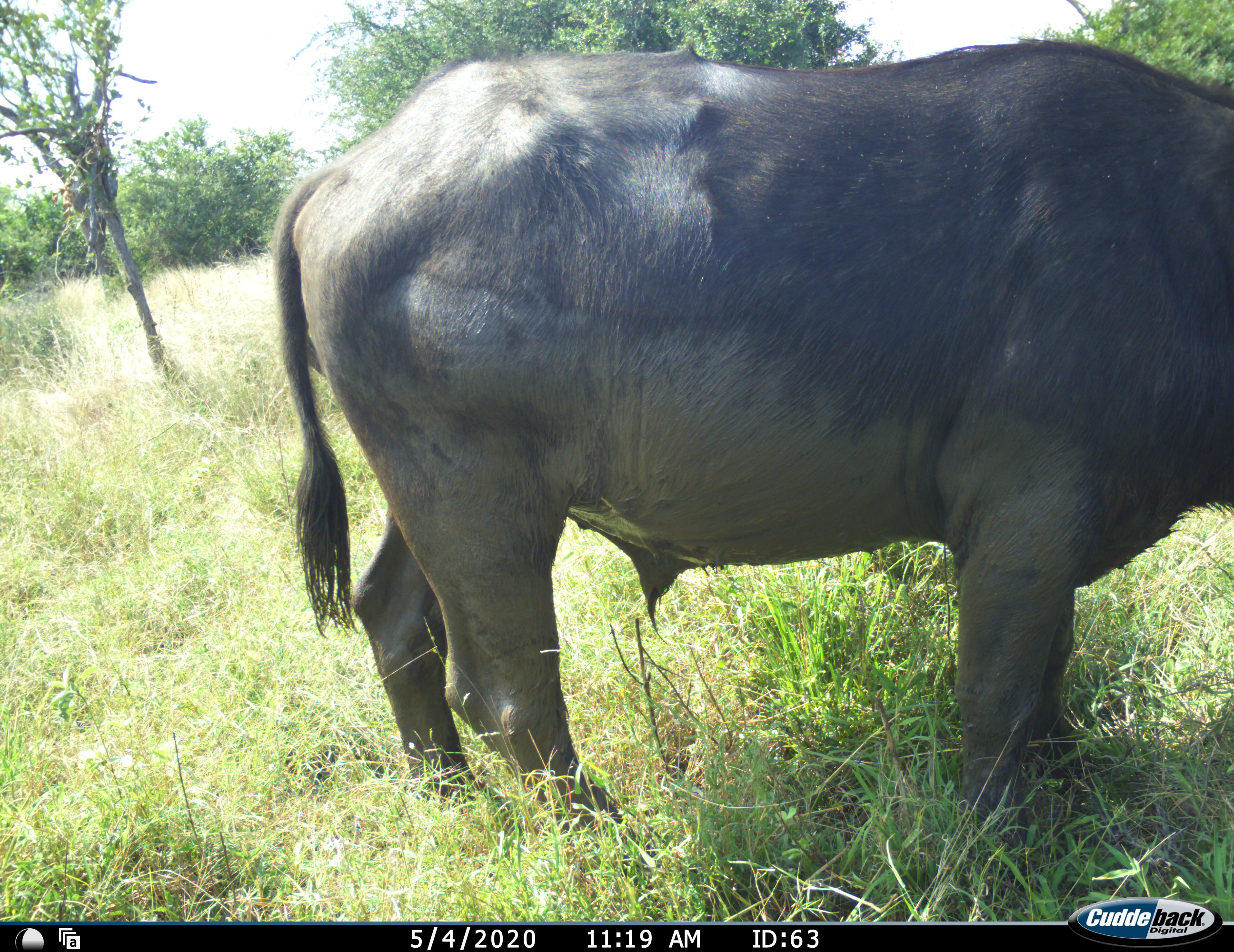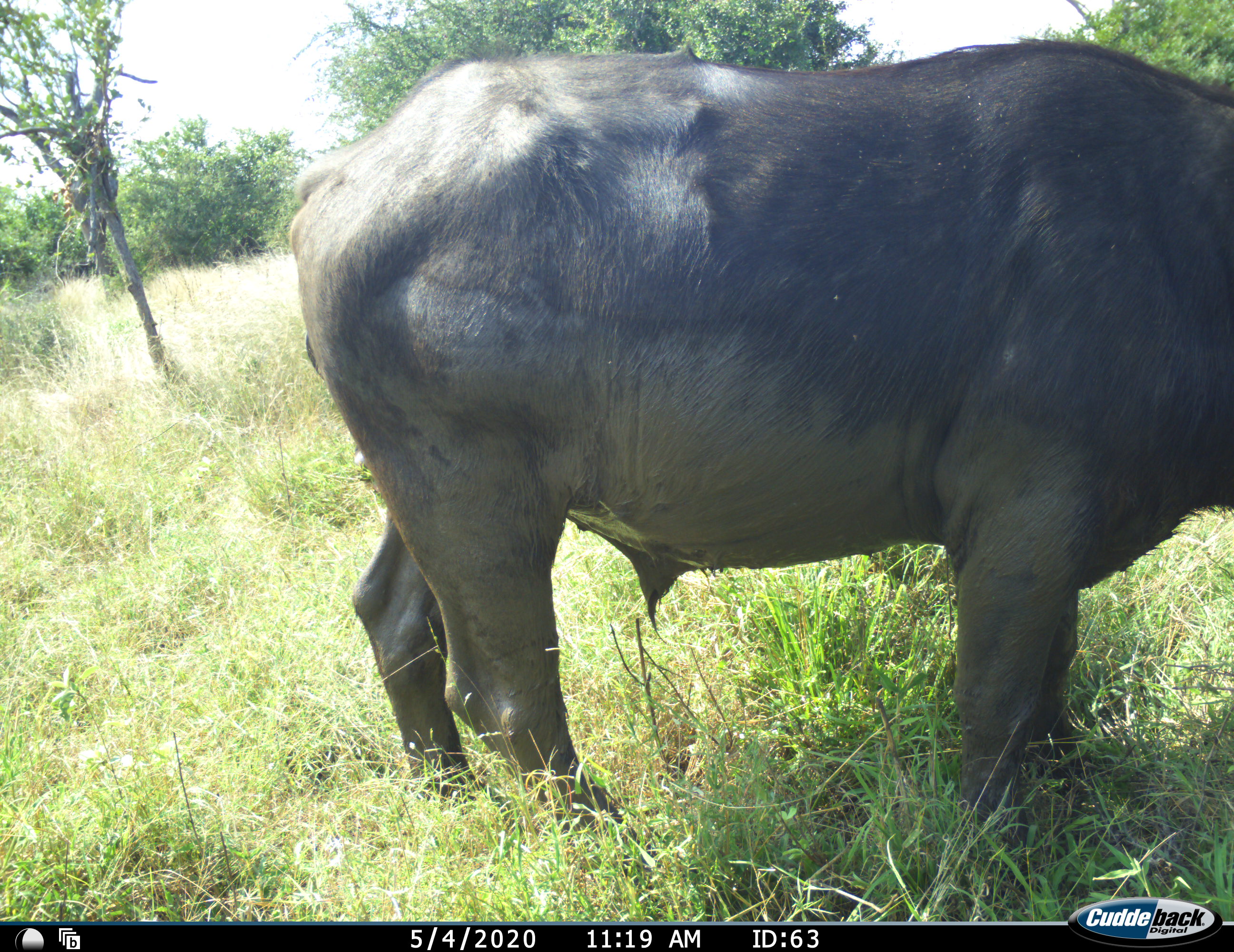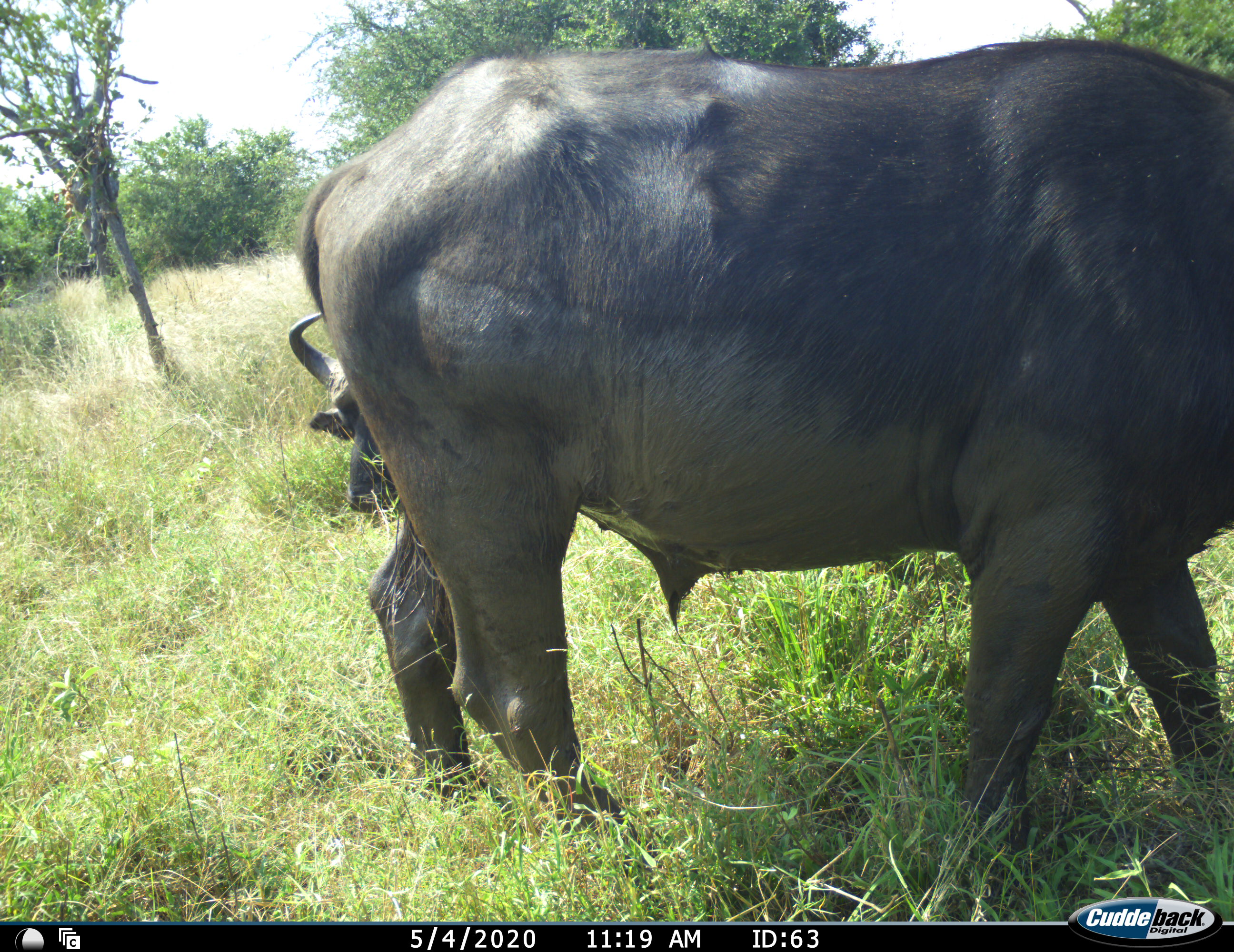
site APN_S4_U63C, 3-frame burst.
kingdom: Animalia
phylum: Chordata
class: Mammalia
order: Artiodactyla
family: Bovidae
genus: Syncerus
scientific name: Syncerus caffer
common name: african buffalo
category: buffalo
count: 2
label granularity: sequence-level